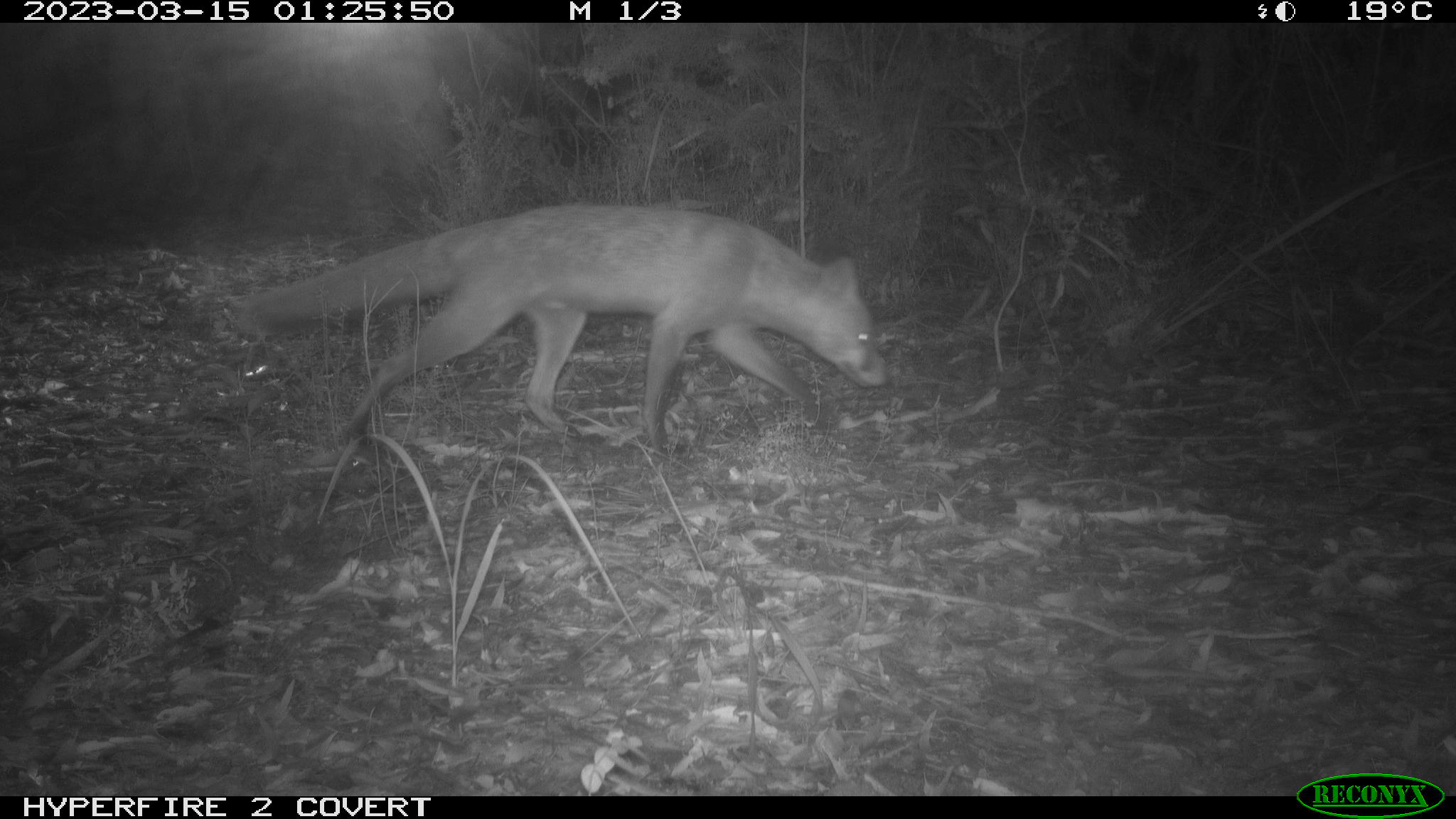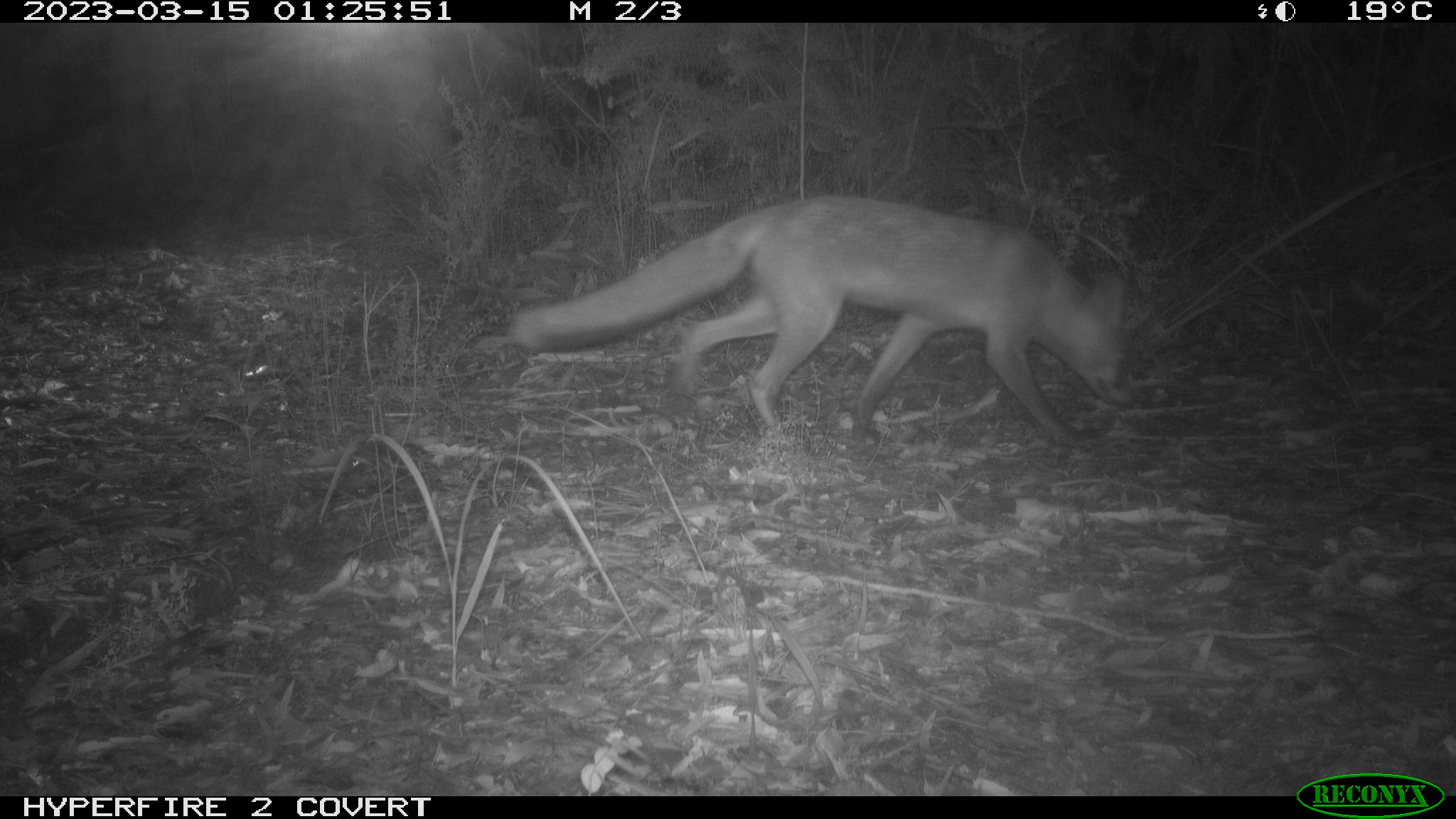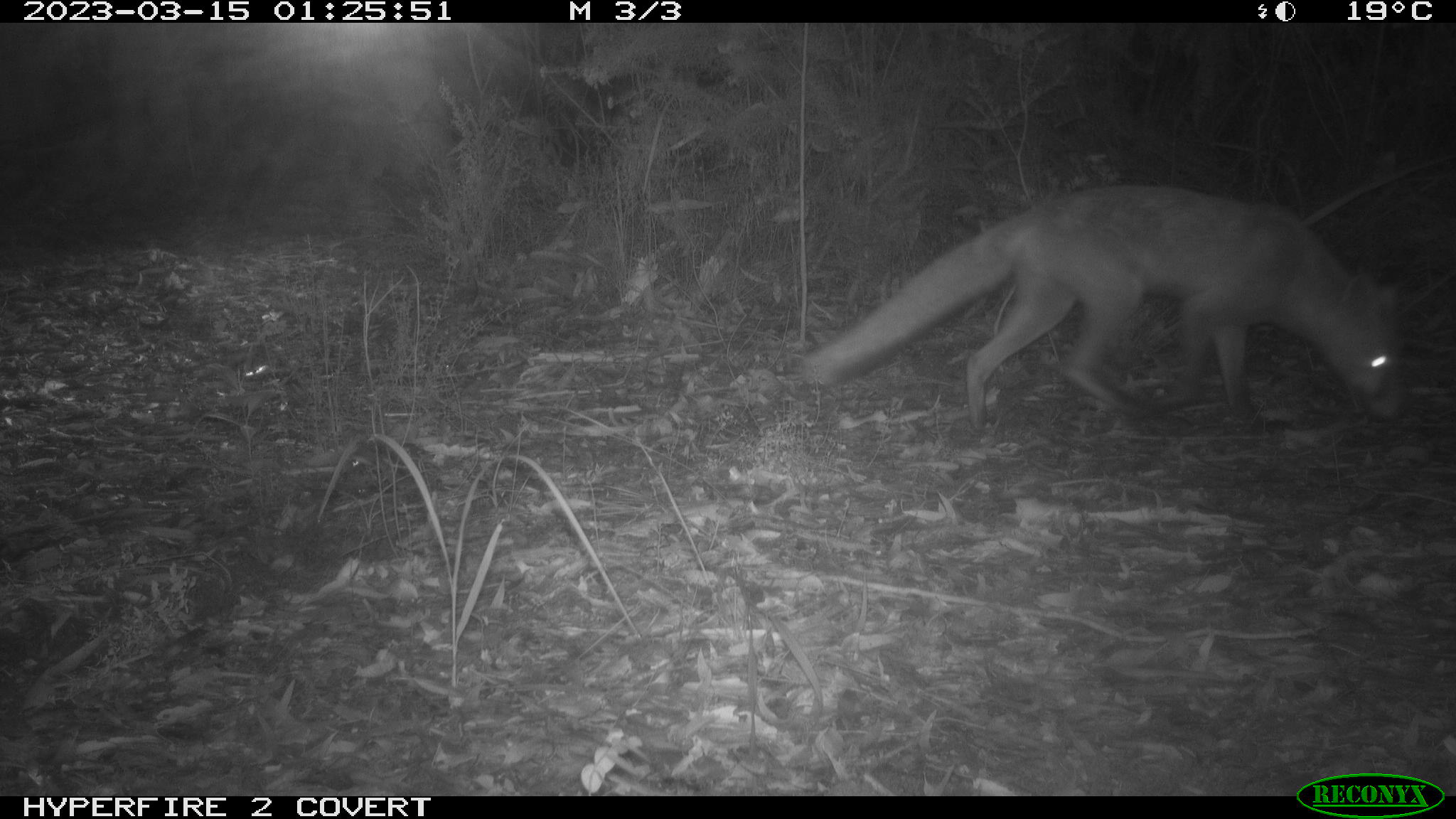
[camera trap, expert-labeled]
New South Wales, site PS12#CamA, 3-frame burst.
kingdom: Animalia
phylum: Chordata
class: Mammalia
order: Carnivora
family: Canidae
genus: Vulpes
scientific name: Vulpes vulpes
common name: red fox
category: fox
Fox (red fox) (Vulpes vulpes).